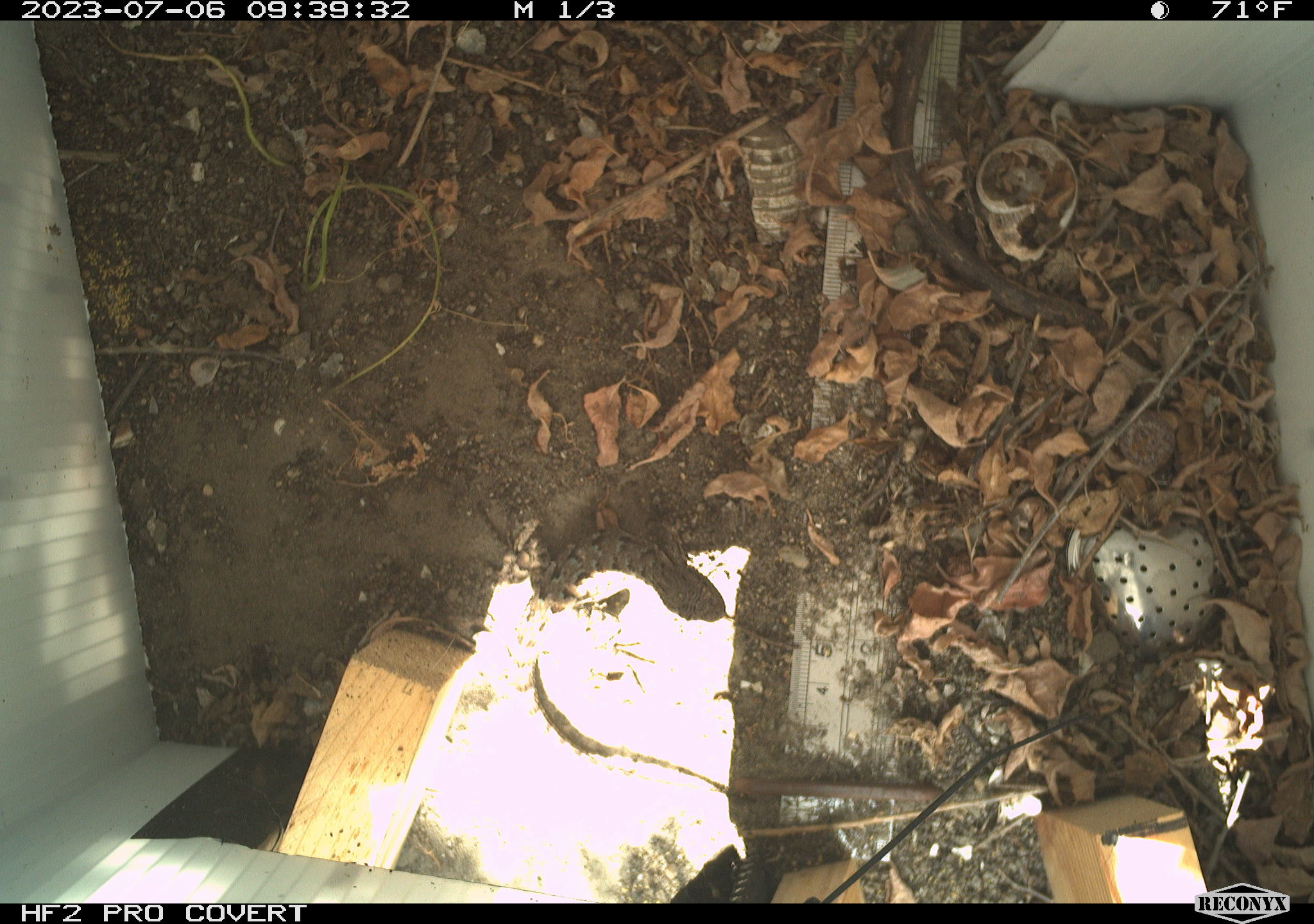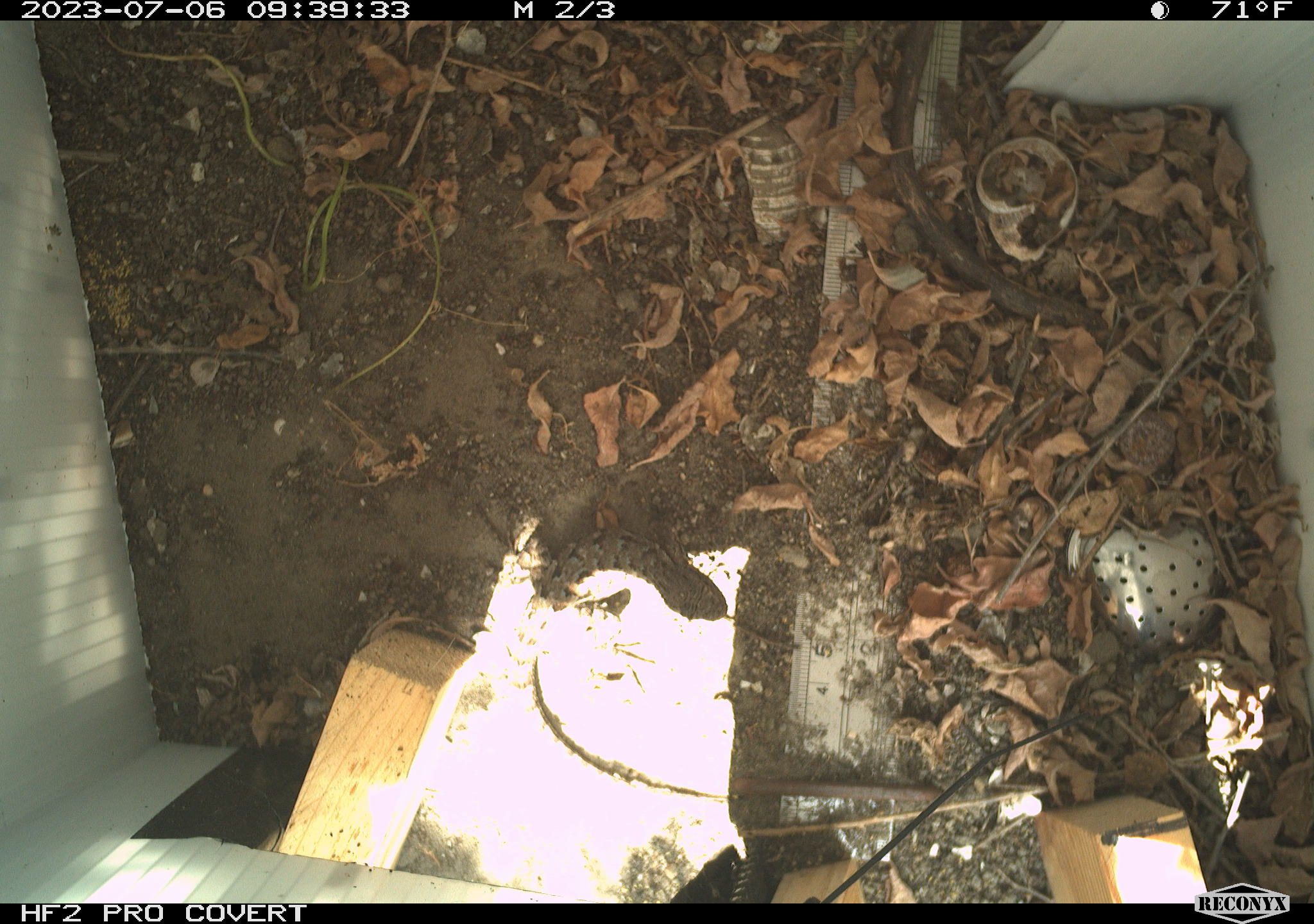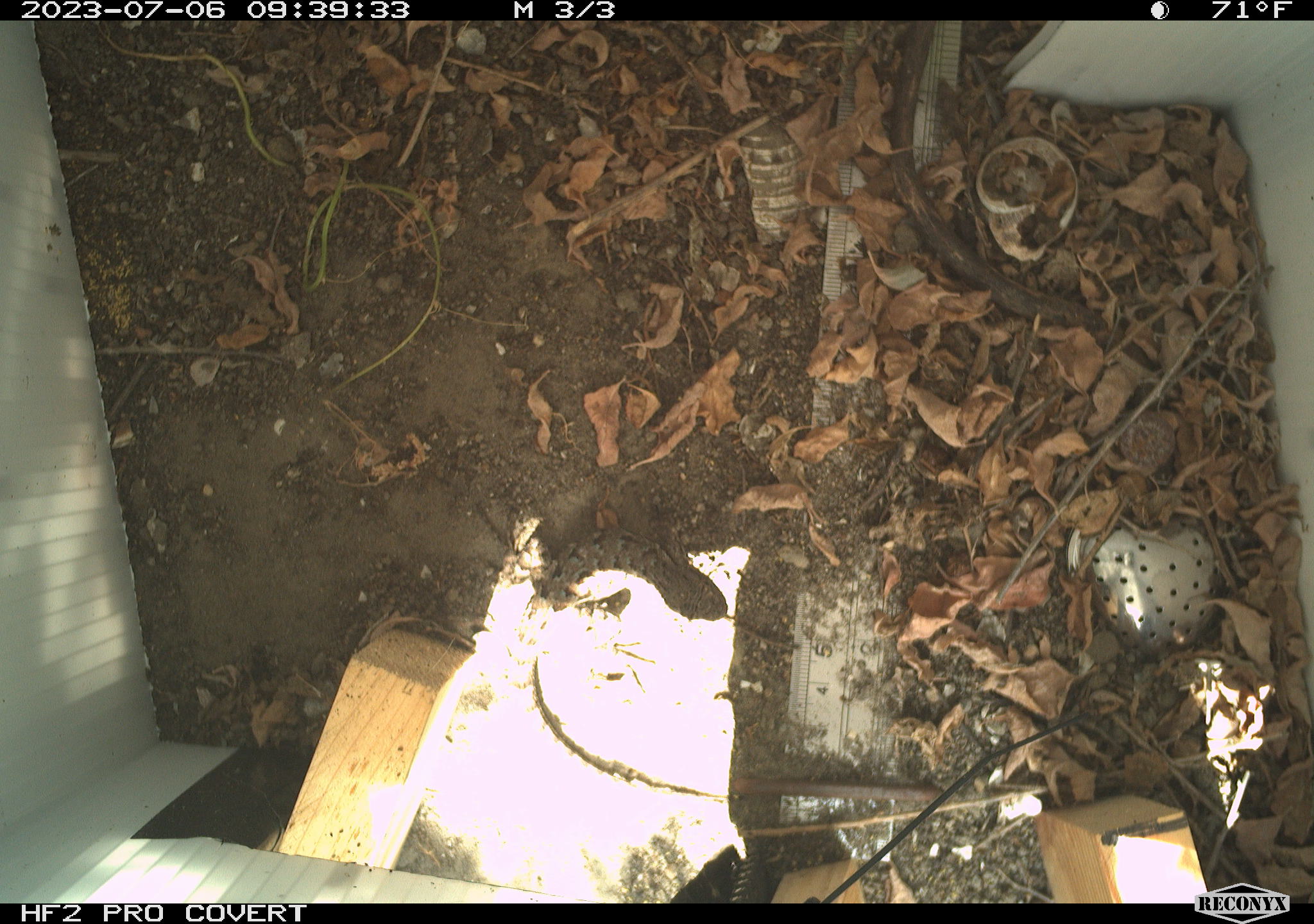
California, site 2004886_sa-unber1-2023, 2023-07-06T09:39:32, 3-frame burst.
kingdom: Animalia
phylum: Chordata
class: Reptilia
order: Squamata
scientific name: Squamata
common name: lizards and snakes